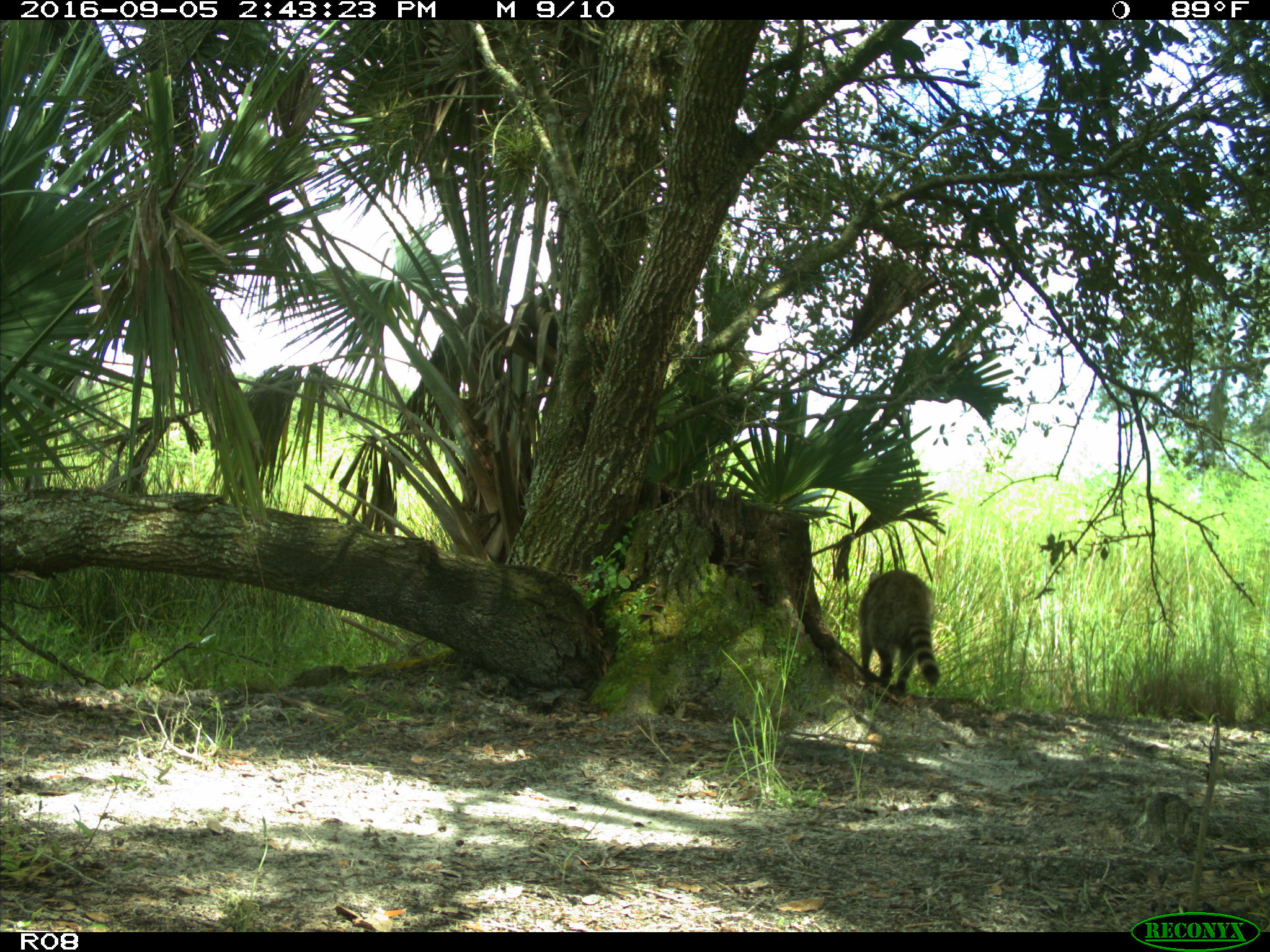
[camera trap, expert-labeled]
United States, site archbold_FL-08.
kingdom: Animalia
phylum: Chordata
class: Mammalia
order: Carnivora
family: Procyonidae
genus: Procyon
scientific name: Procyon lotor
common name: common raccoon